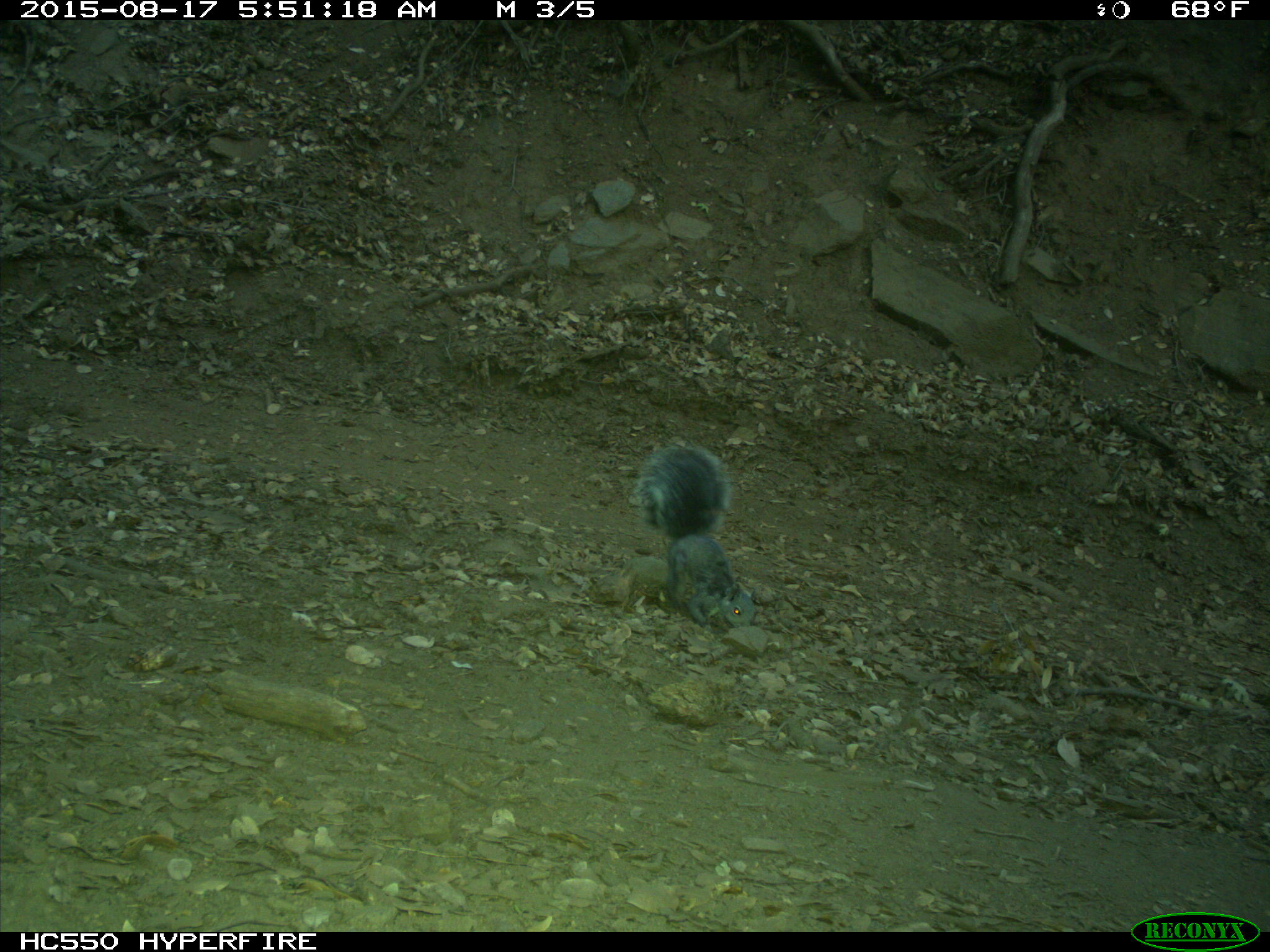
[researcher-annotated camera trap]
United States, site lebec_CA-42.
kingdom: Animalia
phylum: Chordata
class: Mammalia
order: Rodentia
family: Sciuridae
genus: Sciurus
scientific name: Sciurus carolinensis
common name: eastern gray squirrel